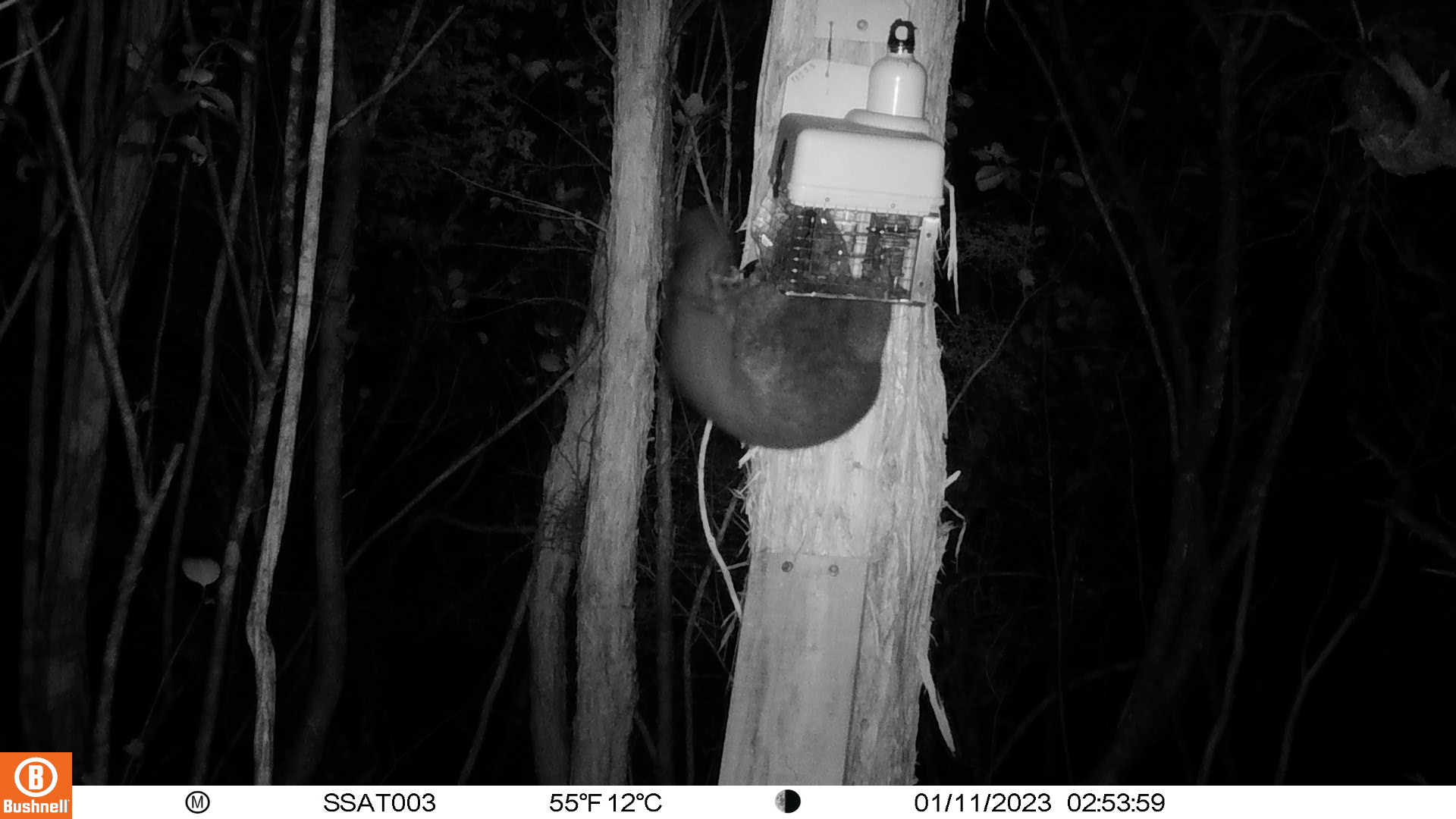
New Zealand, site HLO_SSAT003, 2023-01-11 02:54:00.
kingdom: Animalia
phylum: Chordata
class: Mammalia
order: Diprotodontia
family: Phalangeridae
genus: Trichosurus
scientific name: Trichosurus vulpecula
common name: common brushtail possum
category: possum